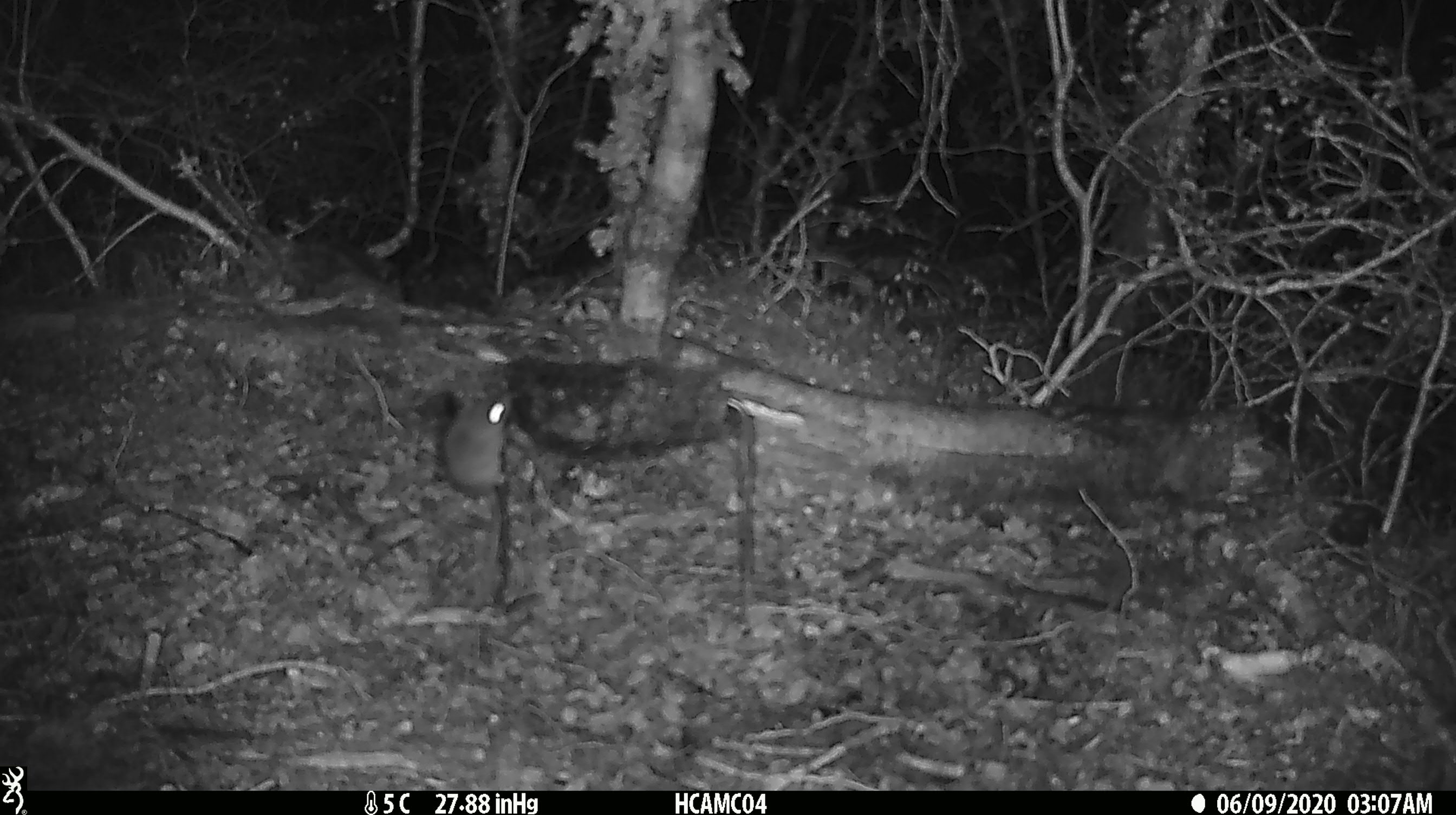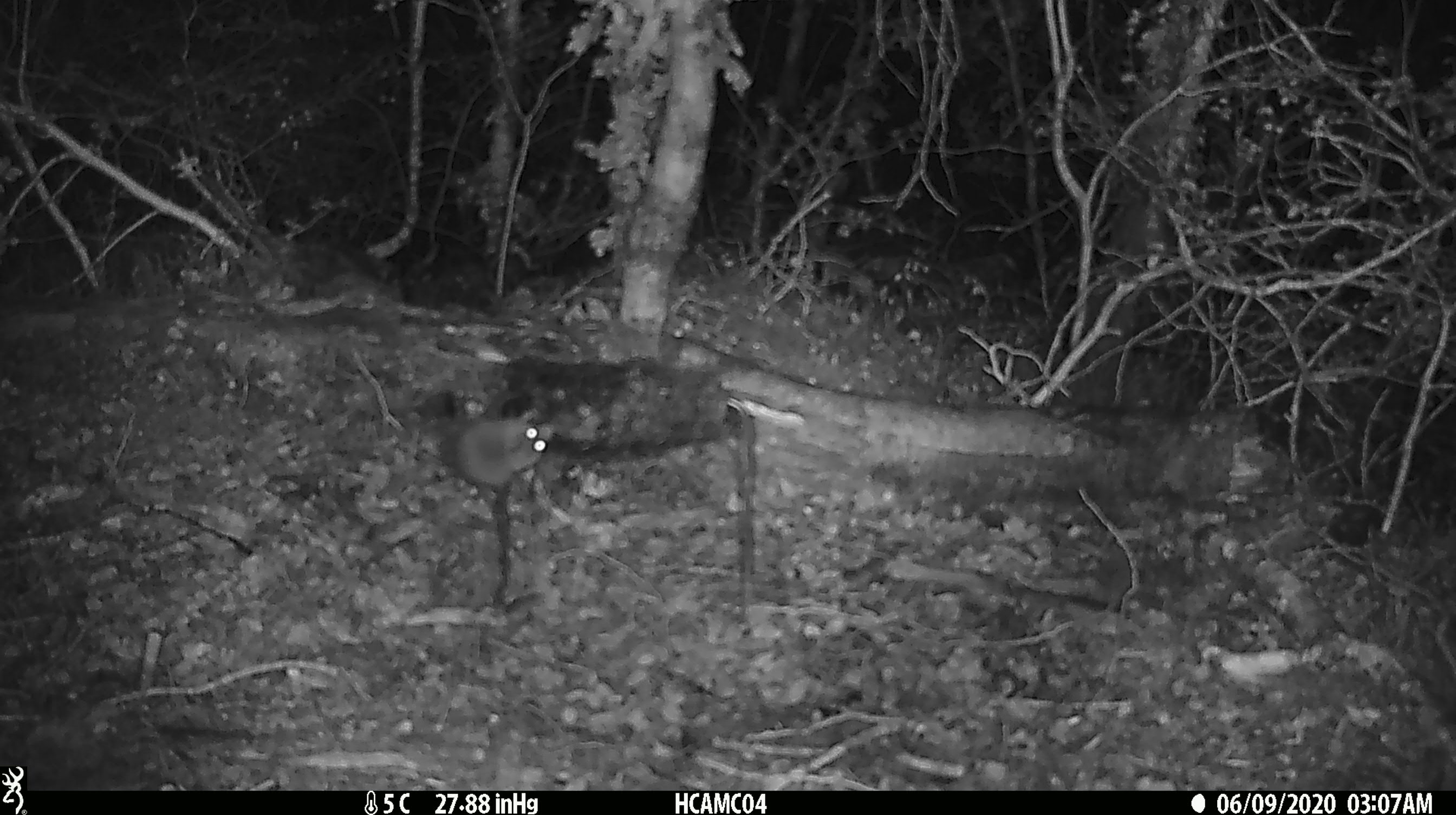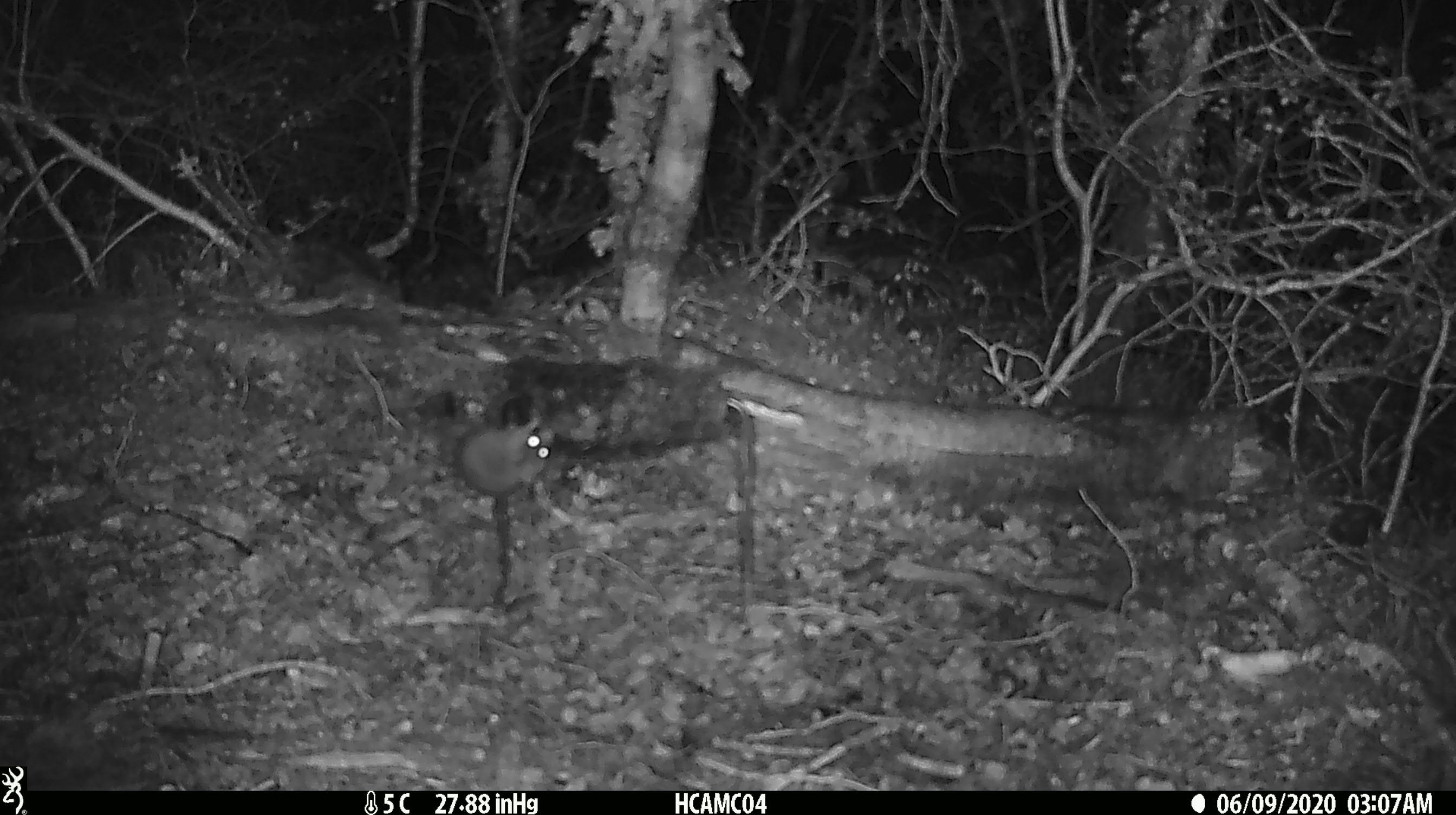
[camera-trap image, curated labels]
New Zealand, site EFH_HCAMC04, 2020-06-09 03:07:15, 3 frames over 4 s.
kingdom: Animalia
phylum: Chordata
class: Mammalia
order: Rodentia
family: Muridae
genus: Mus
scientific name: Mus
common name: mouse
Mouse (Mus).